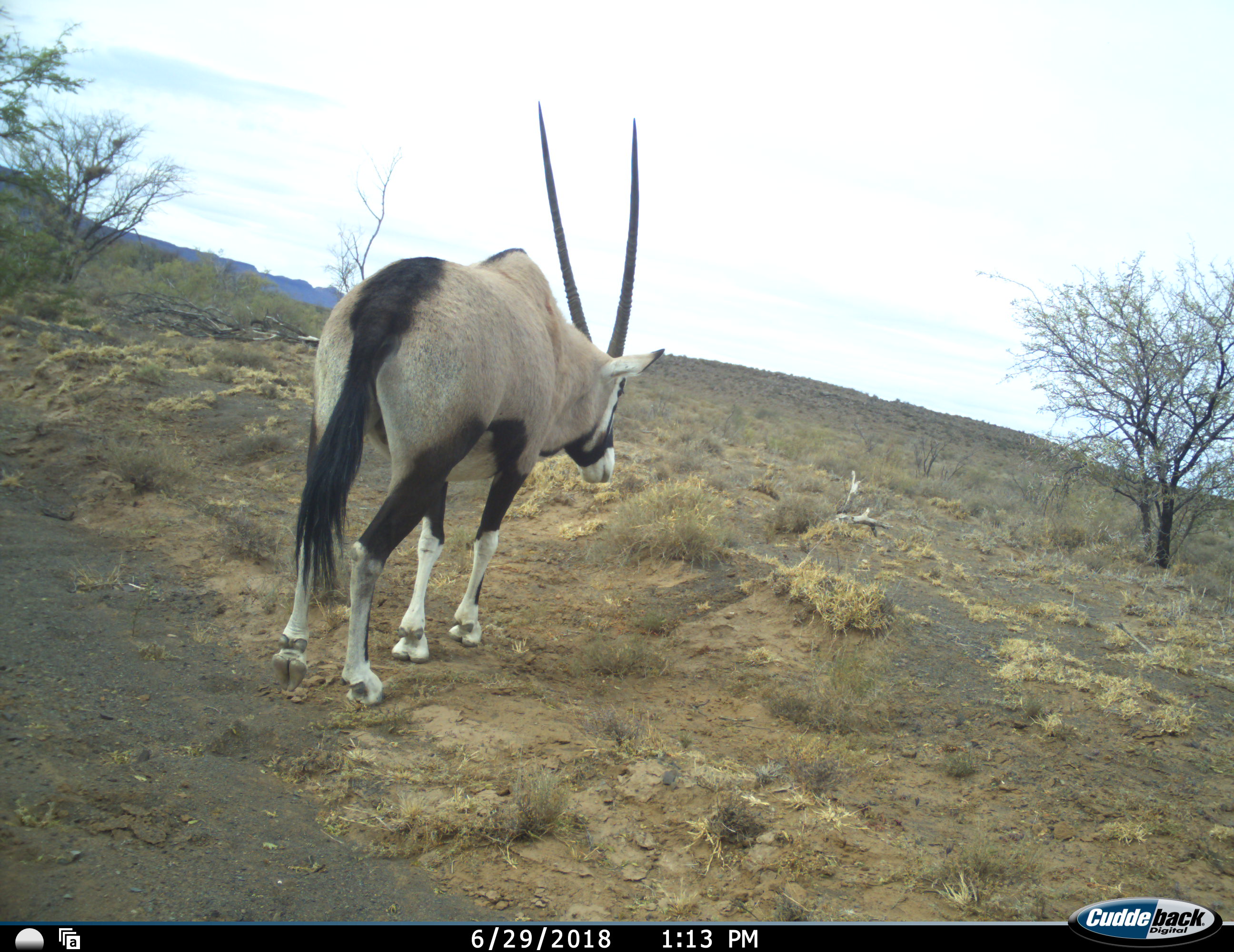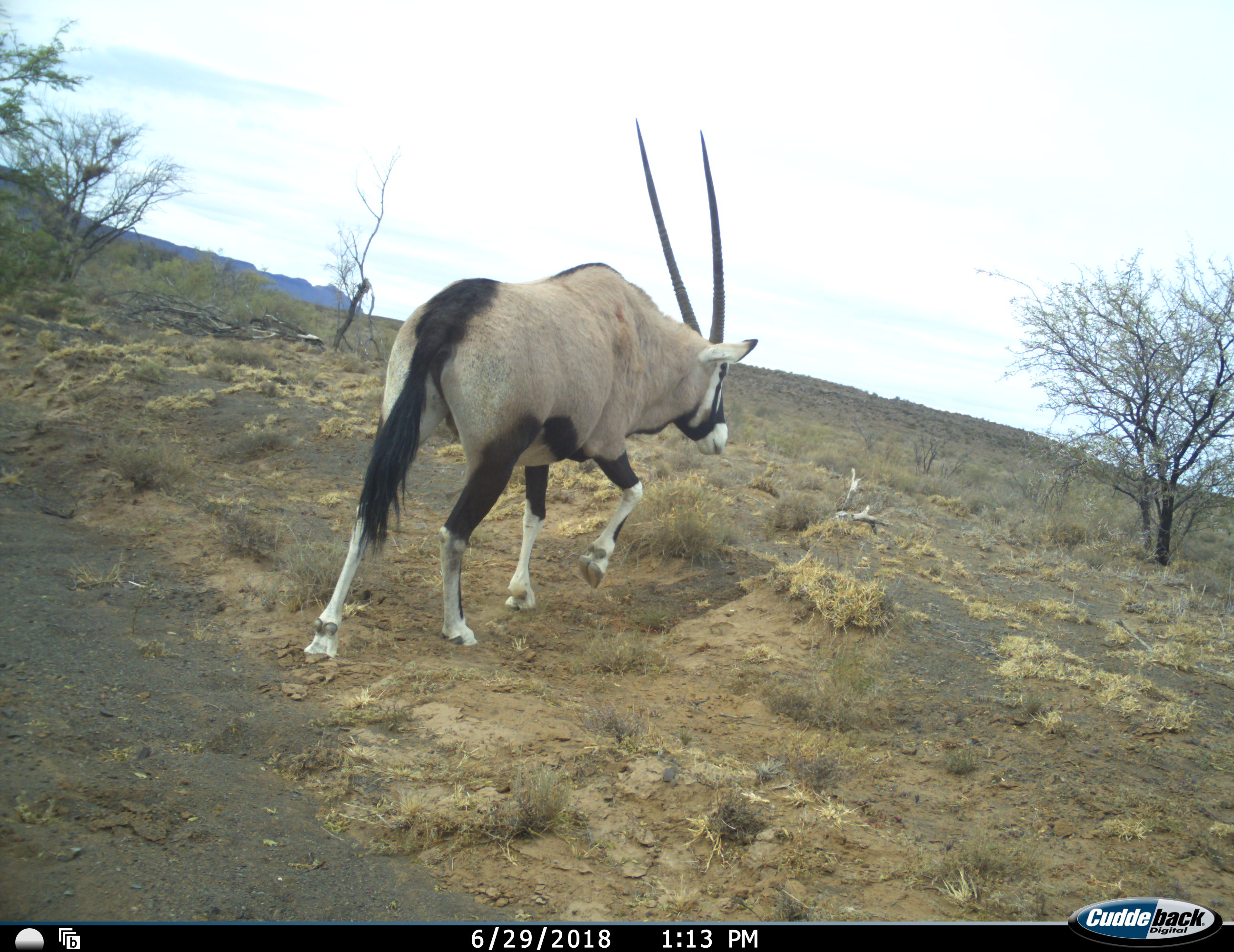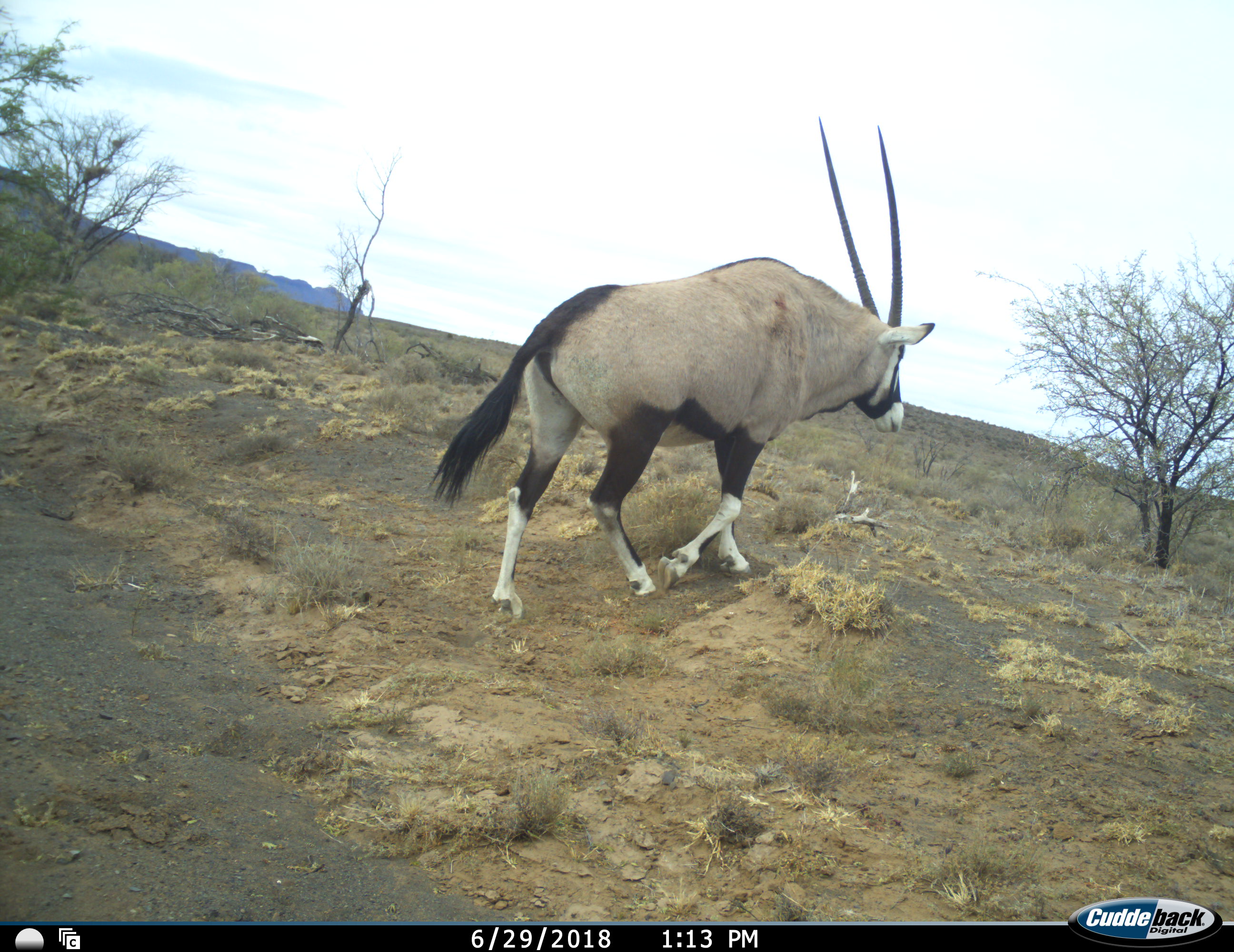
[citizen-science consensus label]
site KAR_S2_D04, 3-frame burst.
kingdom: Animalia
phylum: Chordata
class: Mammalia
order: Artiodactyla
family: Bovidae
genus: Oryx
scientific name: Oryx gazella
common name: gemsbok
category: oryx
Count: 1.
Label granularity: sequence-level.